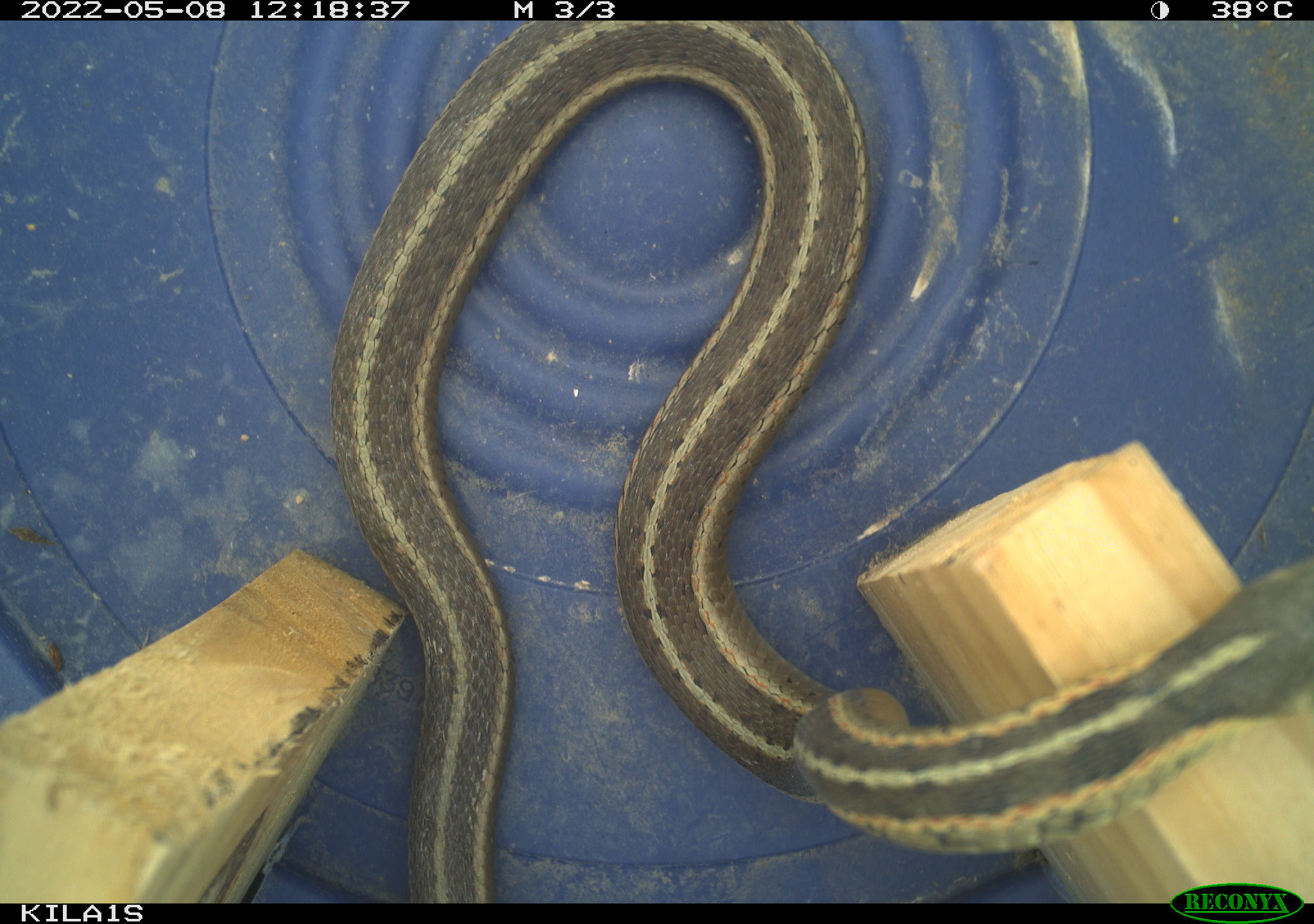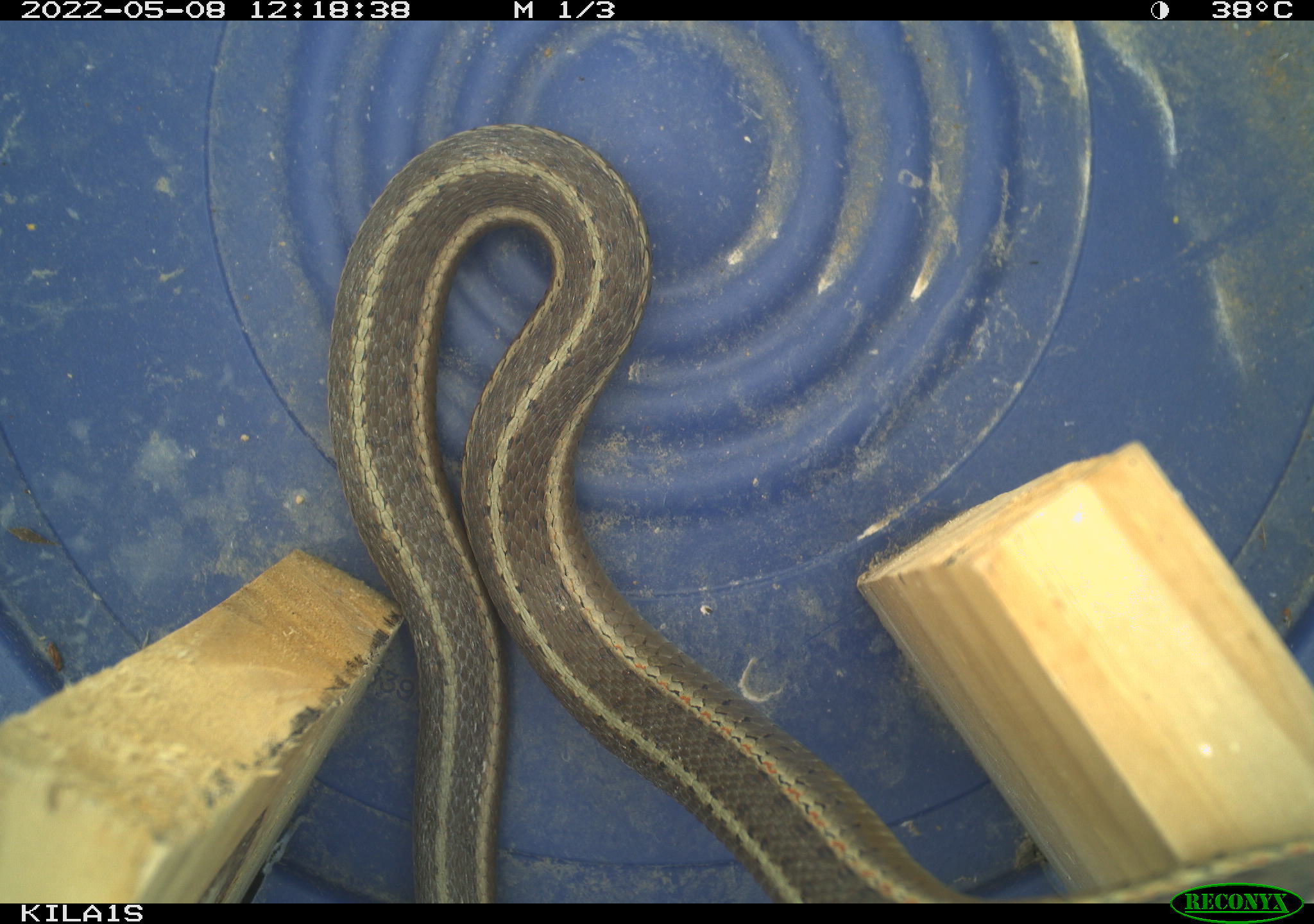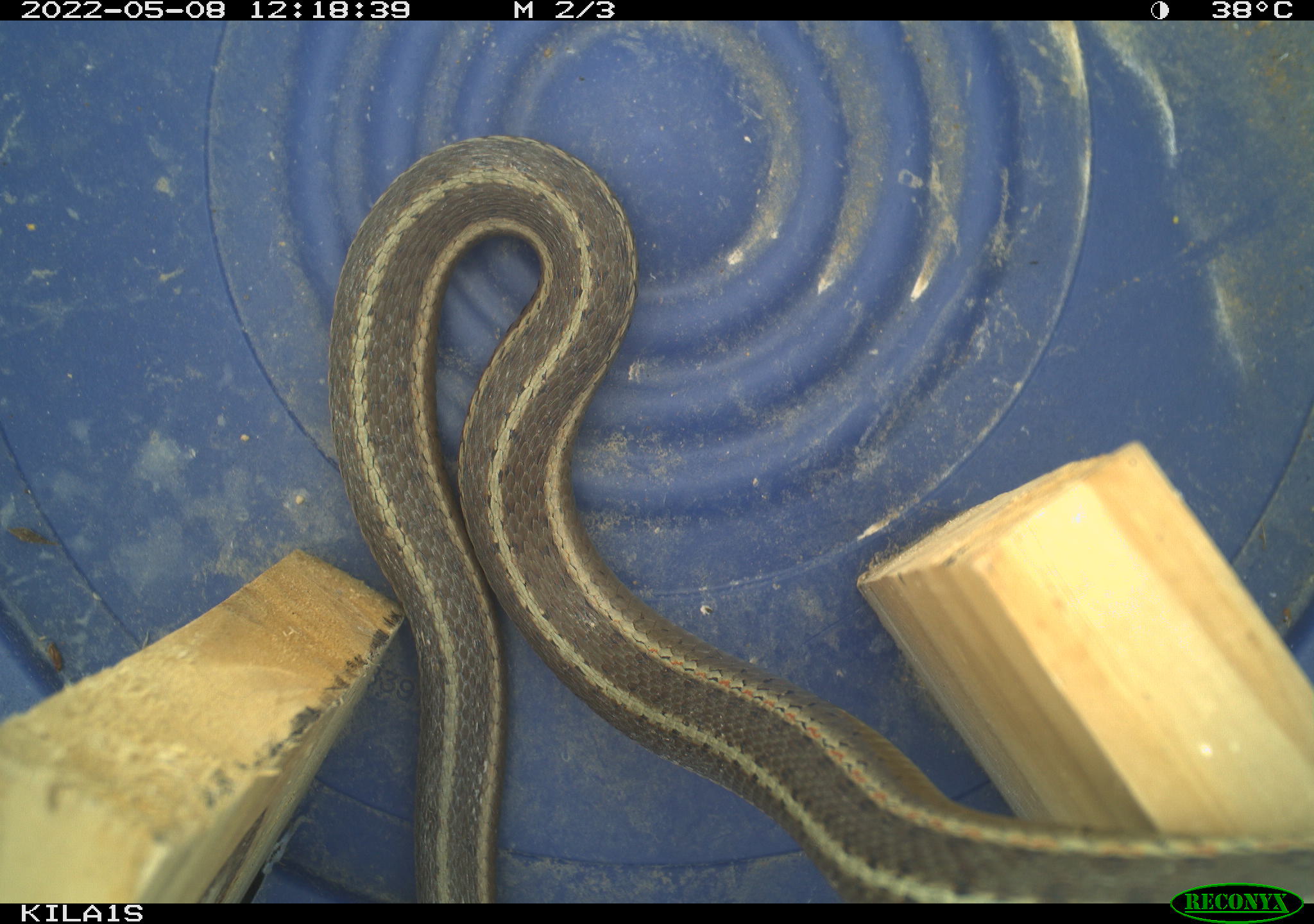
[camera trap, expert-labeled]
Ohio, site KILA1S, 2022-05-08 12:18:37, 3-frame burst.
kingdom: Animalia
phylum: Chordata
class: Reptilia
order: Squamata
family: Colubridae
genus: Thamnophis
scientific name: Thamnophis sirtalis sirtalis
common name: eastern gartersnake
Eastern gartersnake (Thamnophis sirtalis sirtalis).